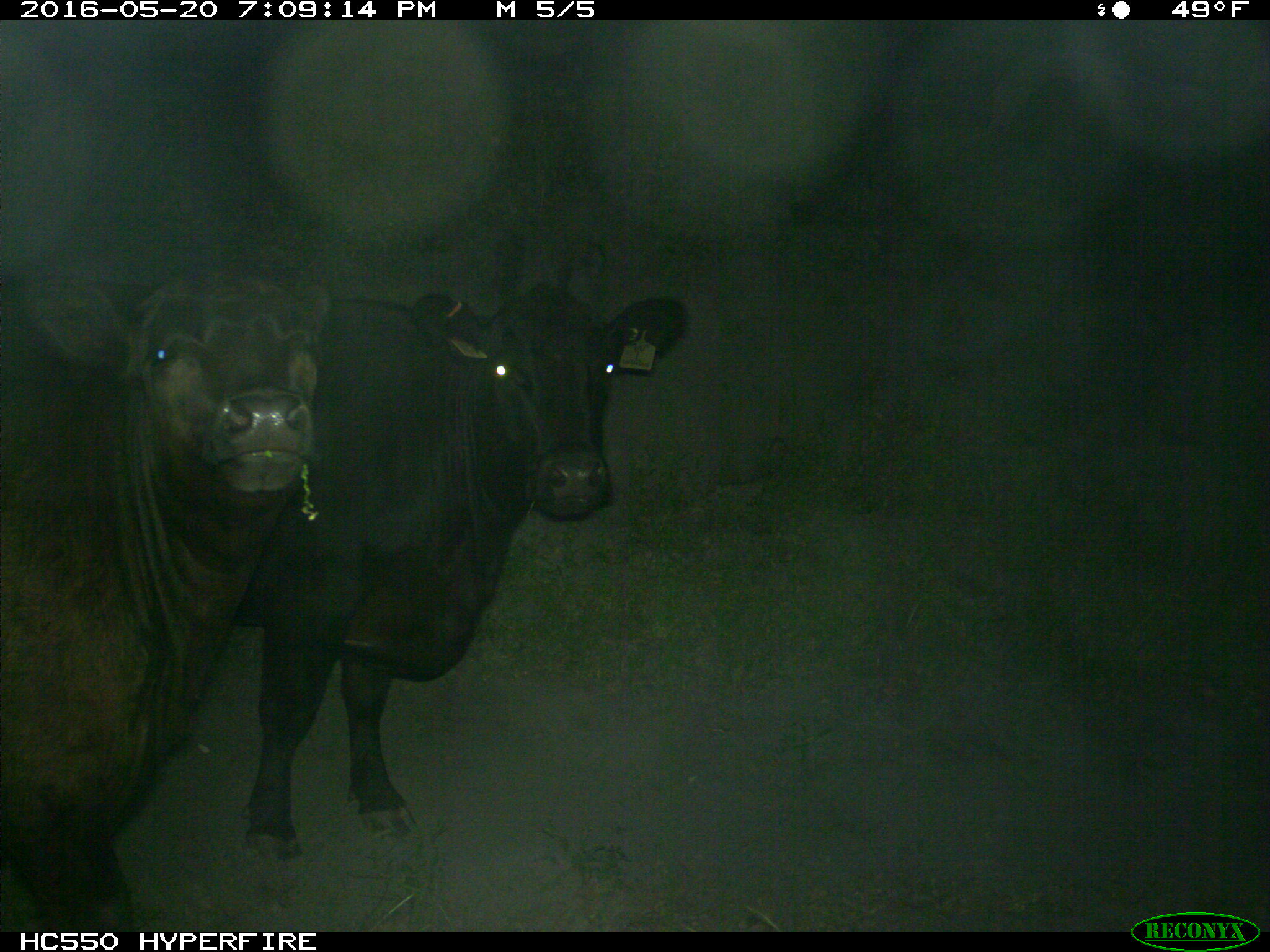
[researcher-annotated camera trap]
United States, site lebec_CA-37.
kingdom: Animalia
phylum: Chordata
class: Mammalia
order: Artiodactyla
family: Bovidae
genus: Bos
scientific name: Bos taurus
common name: domestic cow